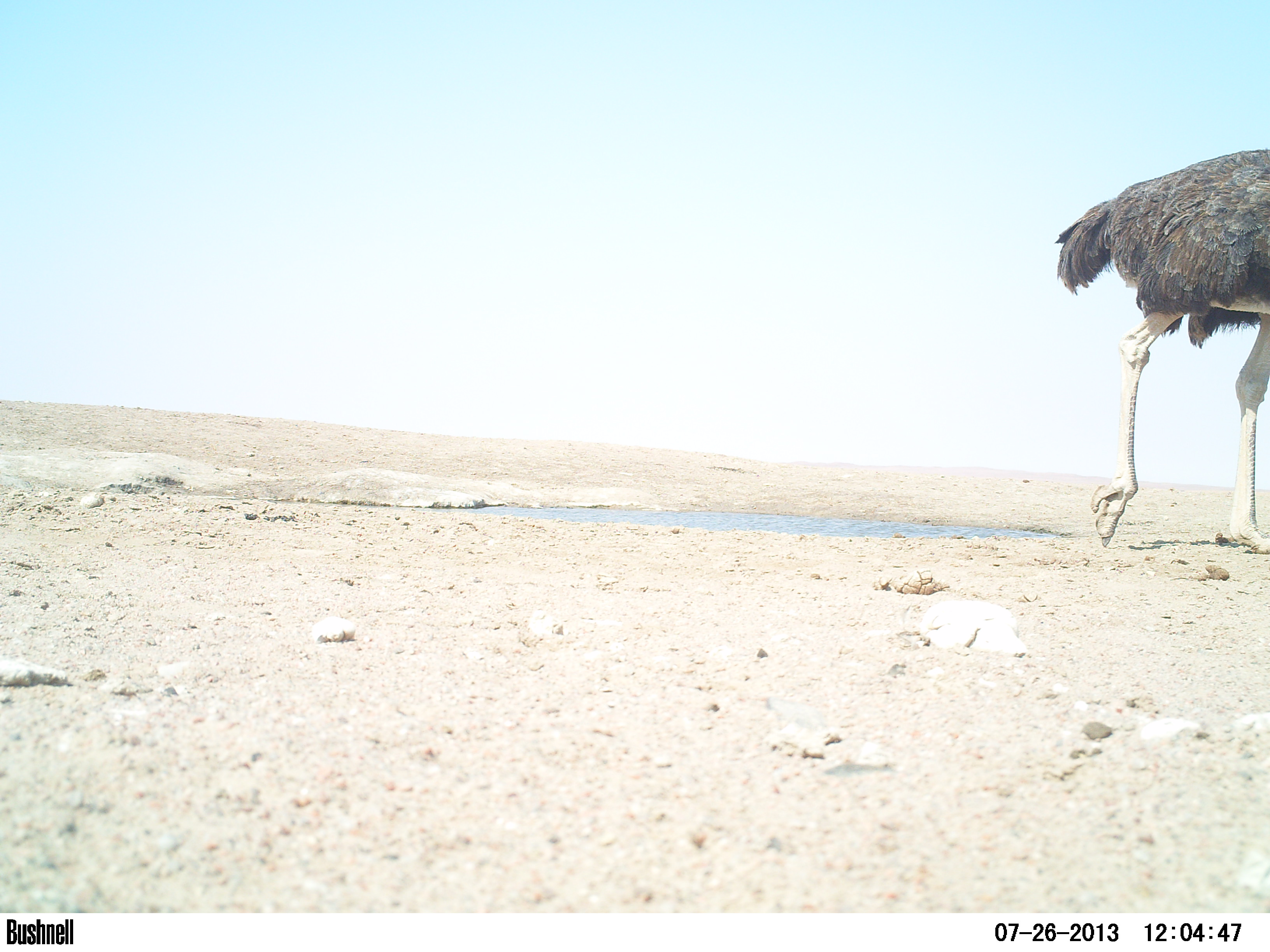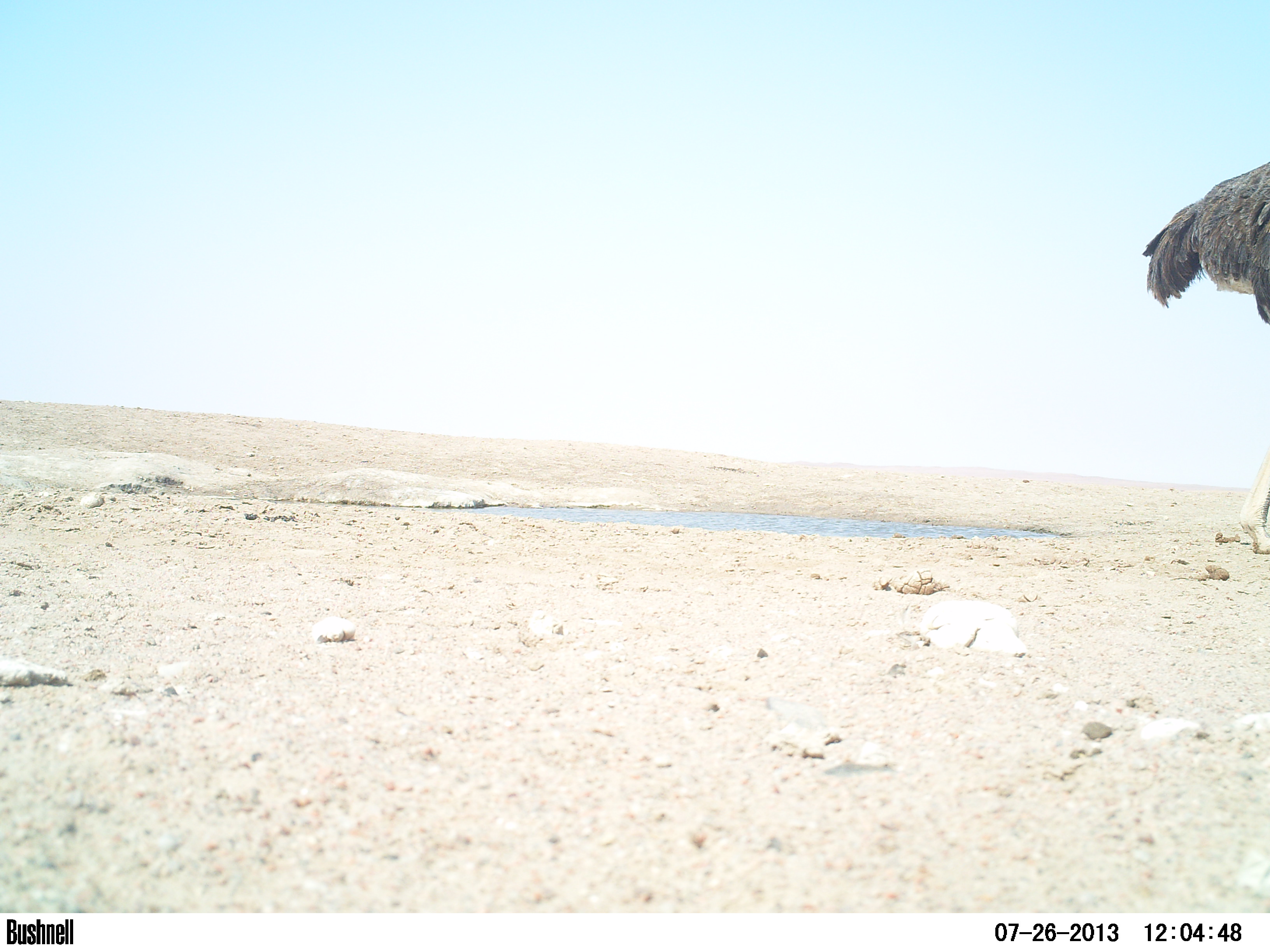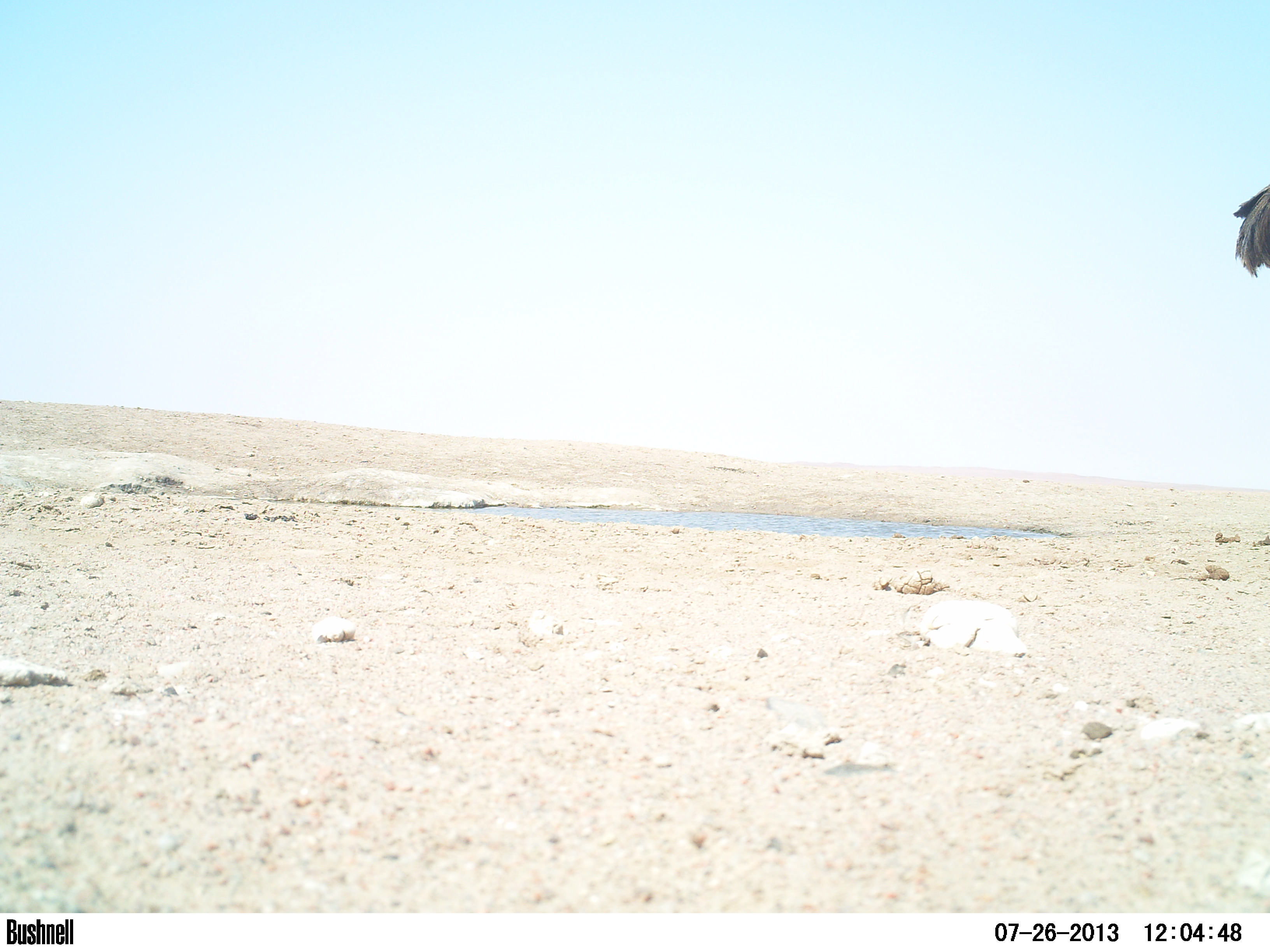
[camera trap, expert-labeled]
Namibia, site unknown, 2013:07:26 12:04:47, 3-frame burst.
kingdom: Animalia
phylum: Chordata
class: Aves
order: Struthioniformes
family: Struthionidae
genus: Struthio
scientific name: Struthio camelus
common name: common ostrich